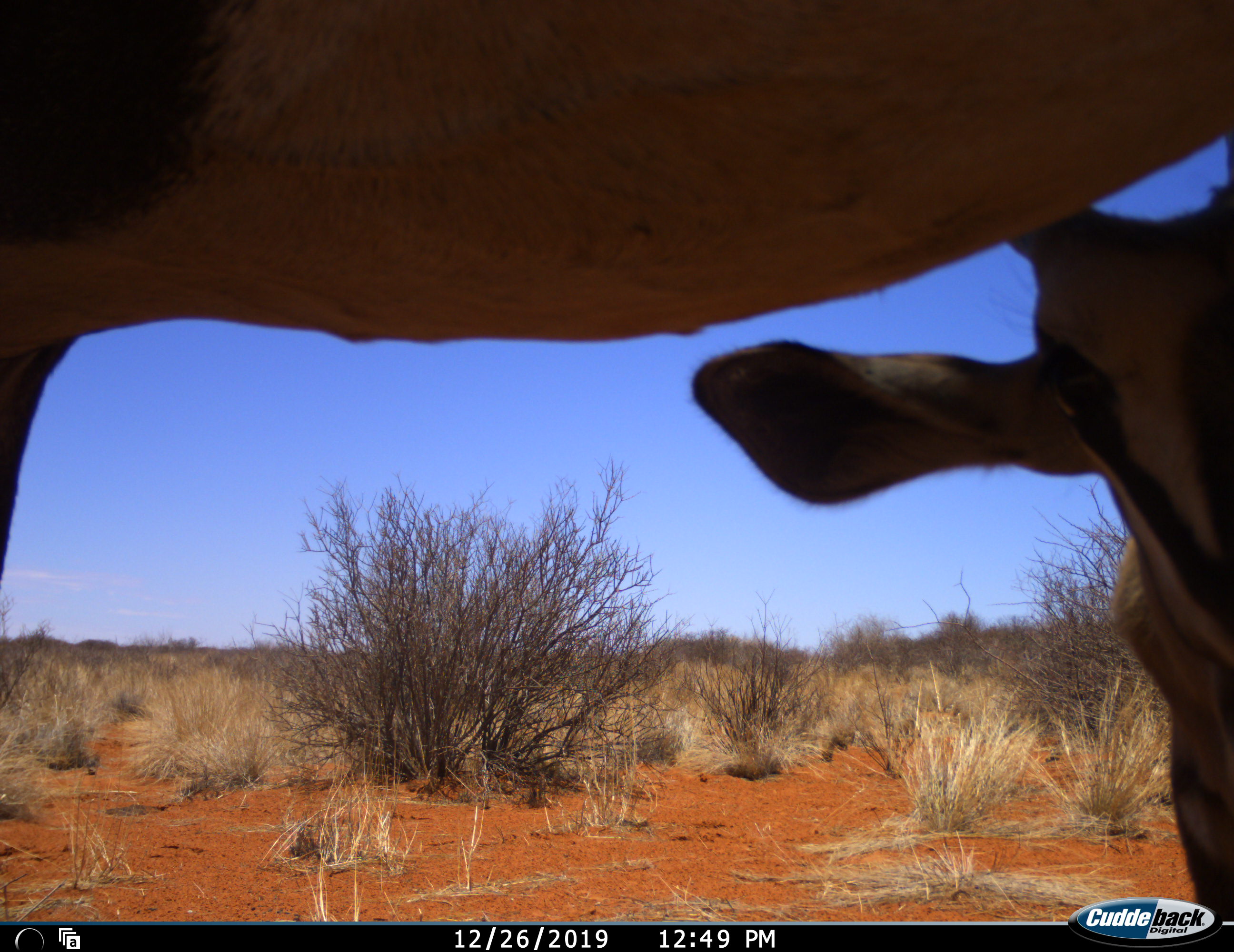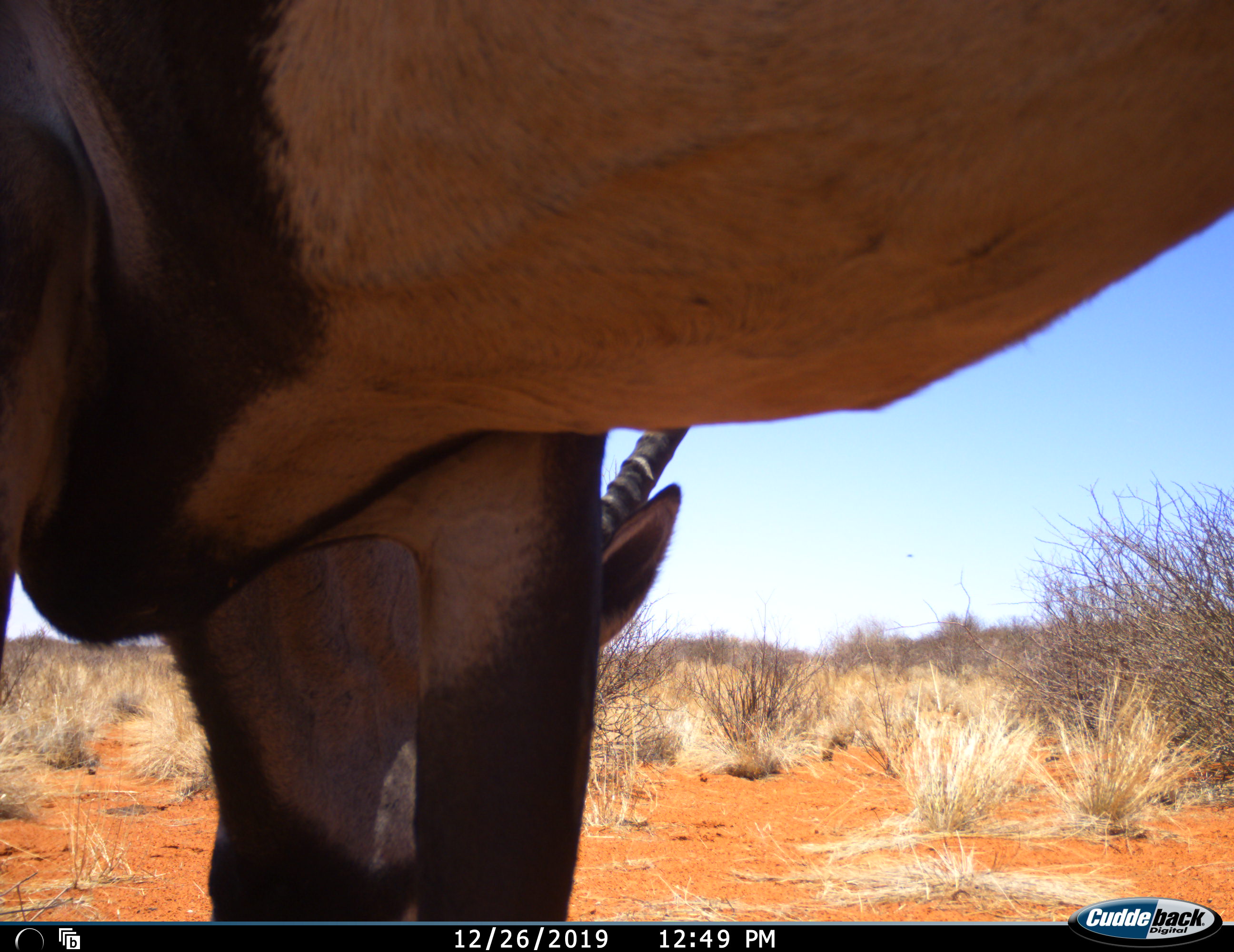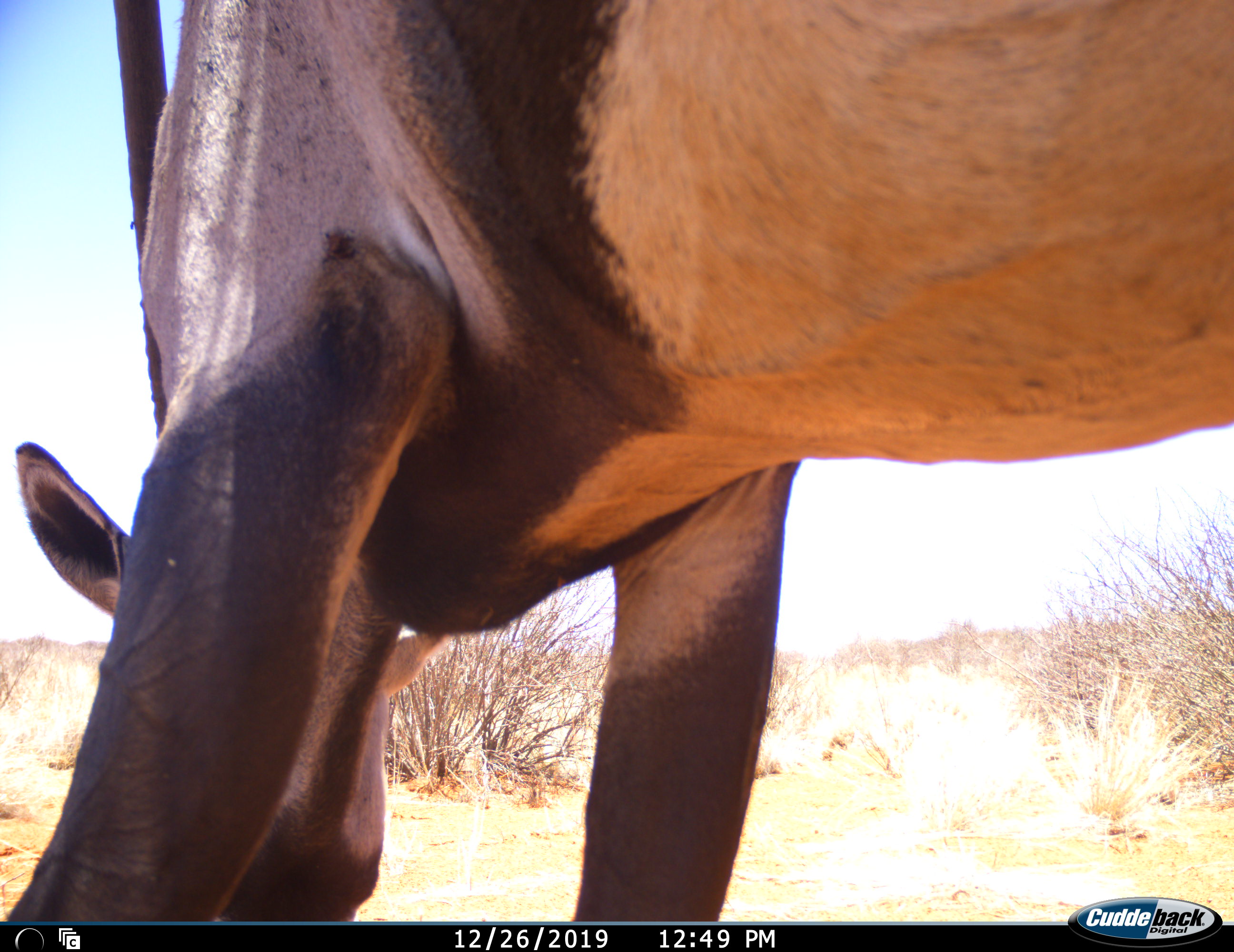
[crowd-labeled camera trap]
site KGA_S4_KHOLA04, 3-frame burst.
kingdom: Animalia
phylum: Chordata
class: Mammalia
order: Artiodactyla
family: Bovidae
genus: Oryx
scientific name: Oryx gazella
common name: gemsbok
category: oryx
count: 2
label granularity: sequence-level